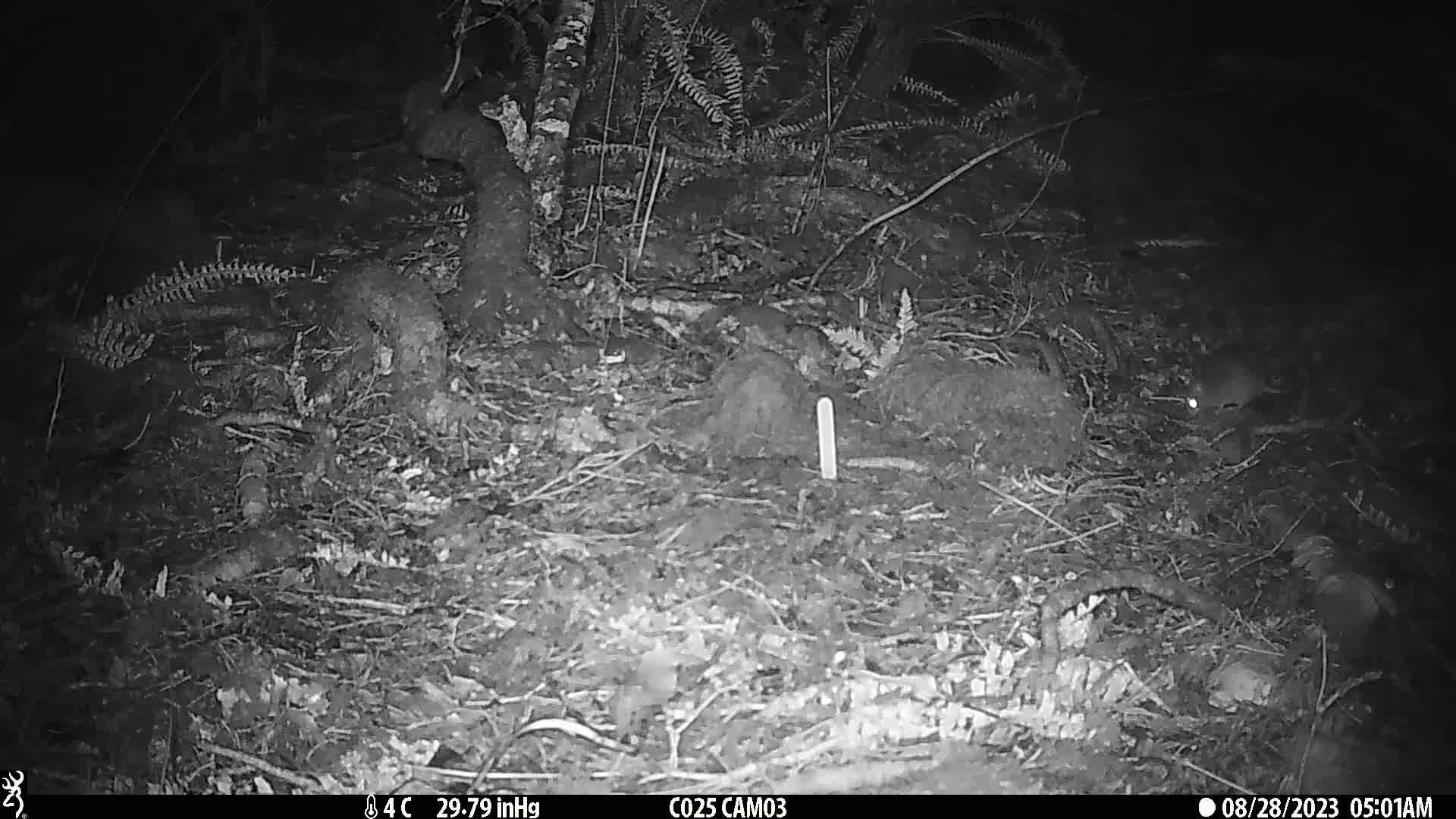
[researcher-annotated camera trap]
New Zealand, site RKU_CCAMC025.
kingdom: Animalia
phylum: Chordata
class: Mammalia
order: Rodentia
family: Muridae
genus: Rattus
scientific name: Rattus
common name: rat